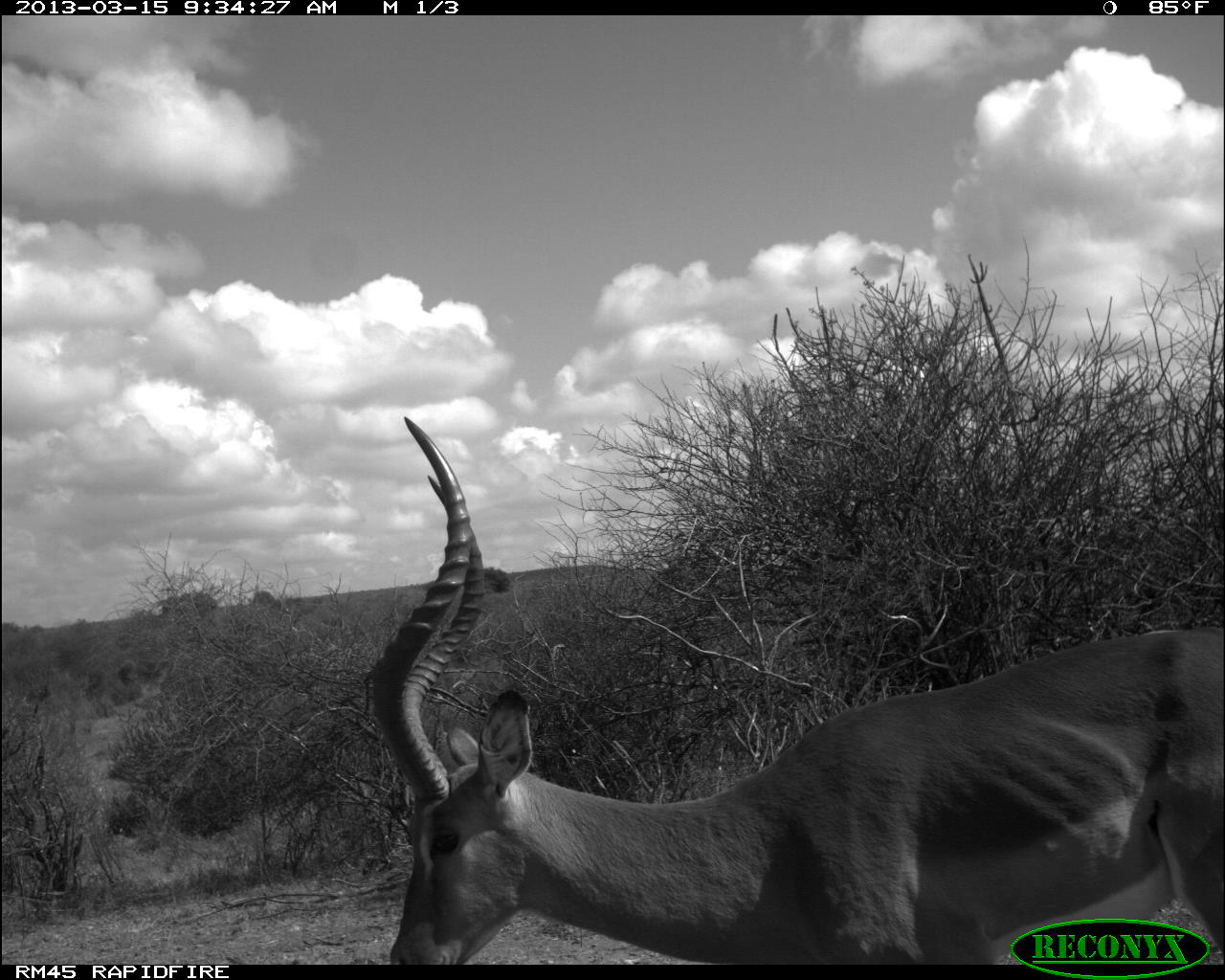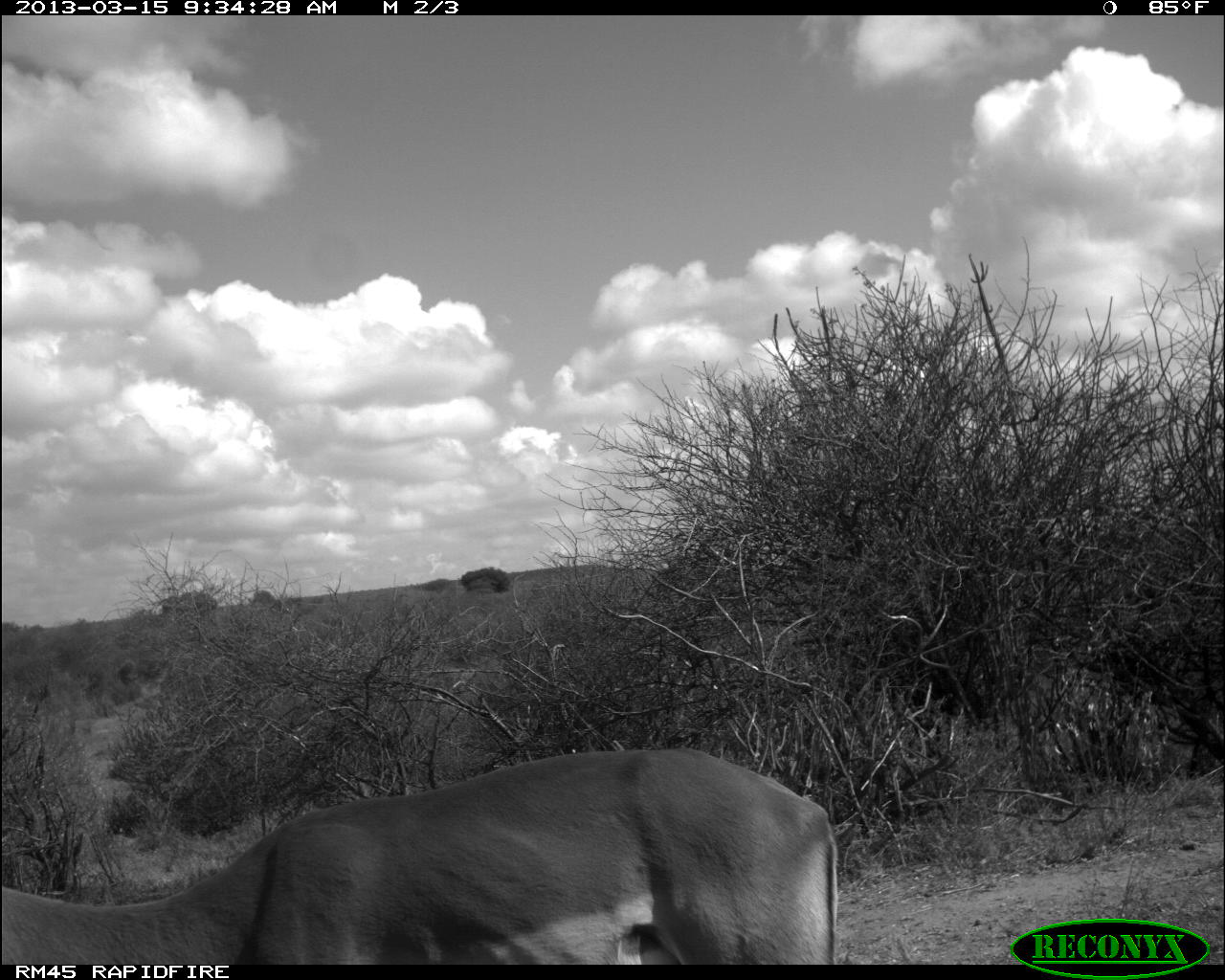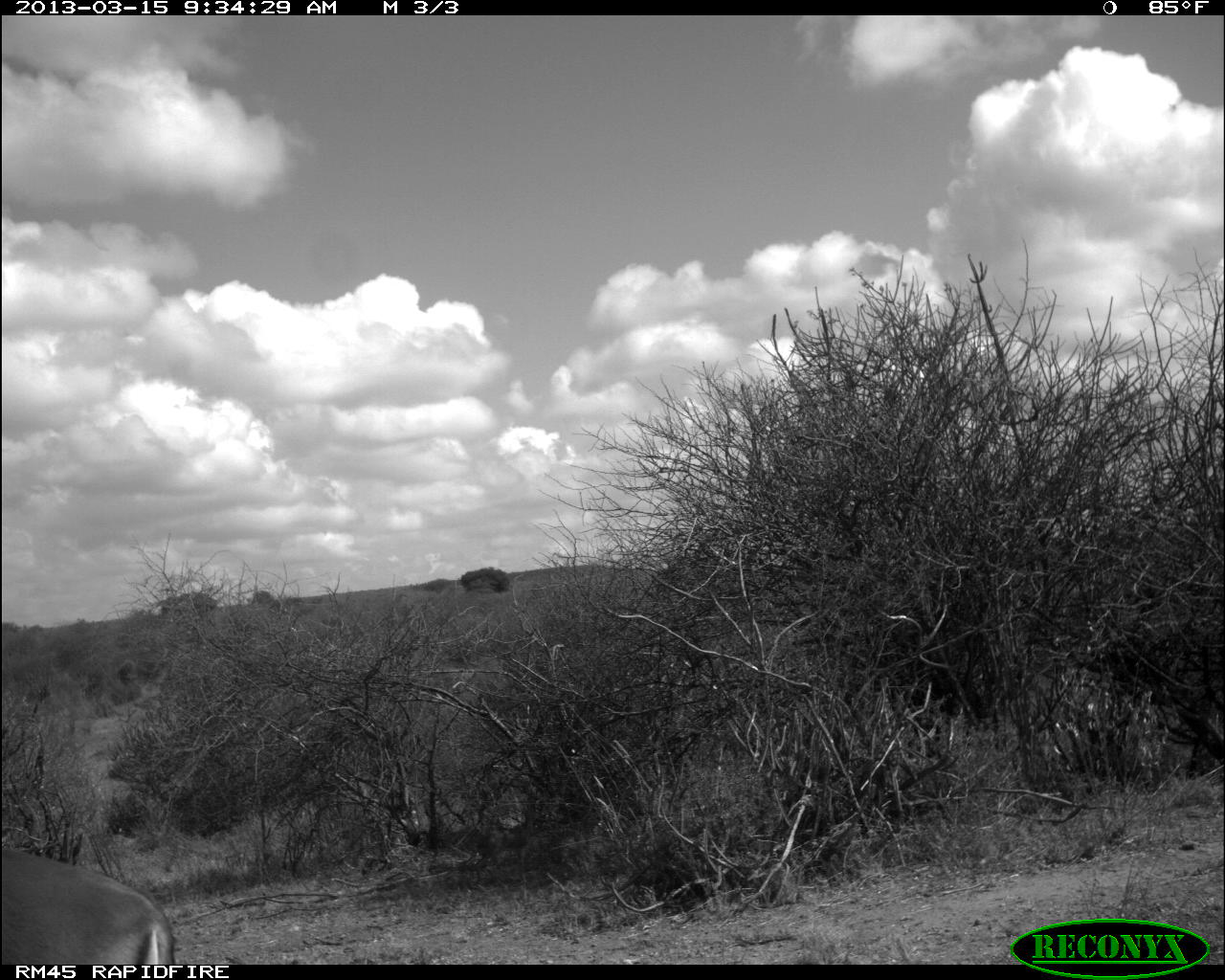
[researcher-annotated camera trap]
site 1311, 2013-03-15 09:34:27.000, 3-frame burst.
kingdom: Animalia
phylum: Chordata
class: Mammalia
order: Artiodactyla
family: Bovidae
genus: Aepyceros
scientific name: Aepyceros melampus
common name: impala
Aepyceros melampus (impala), count 1.